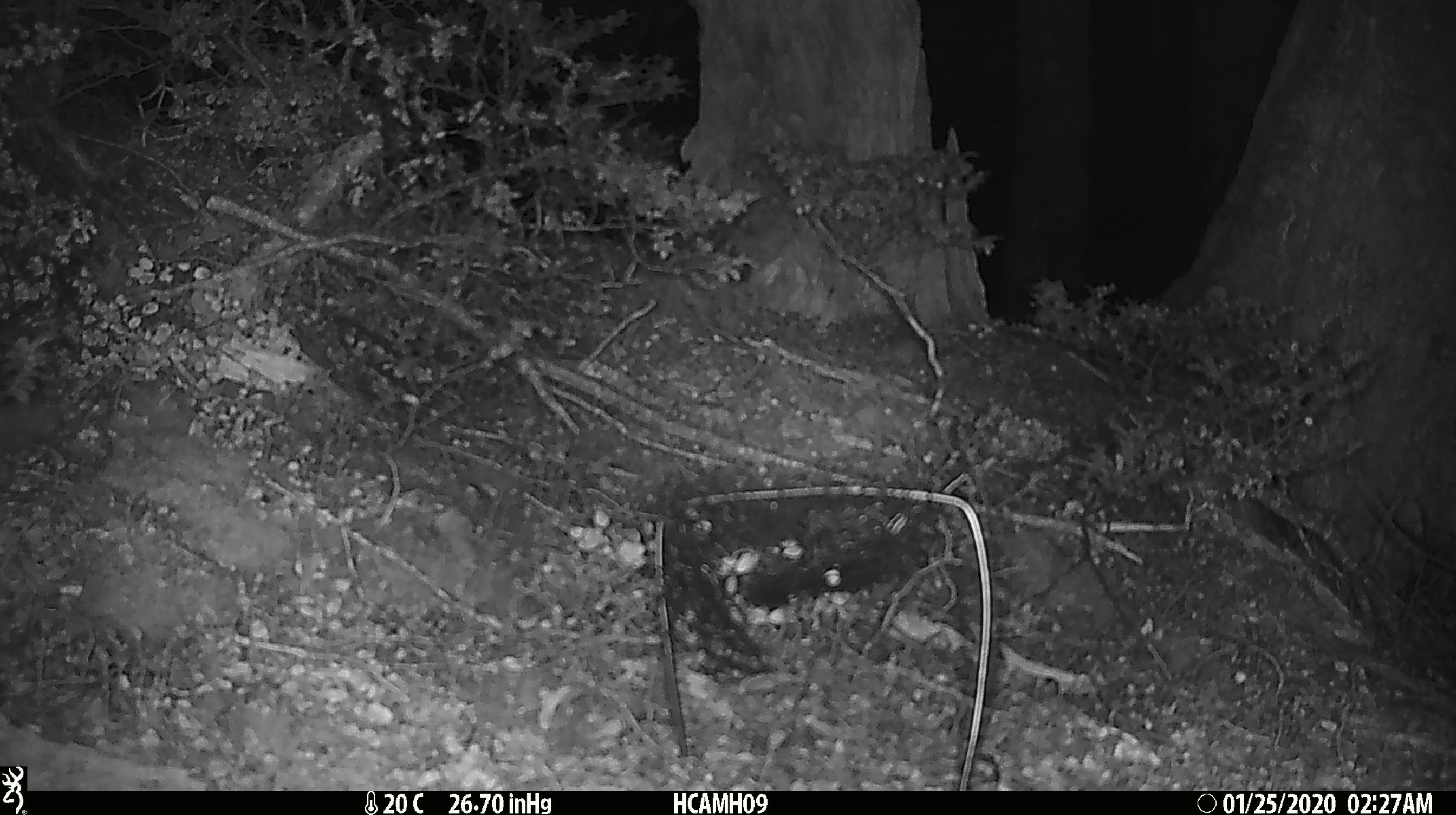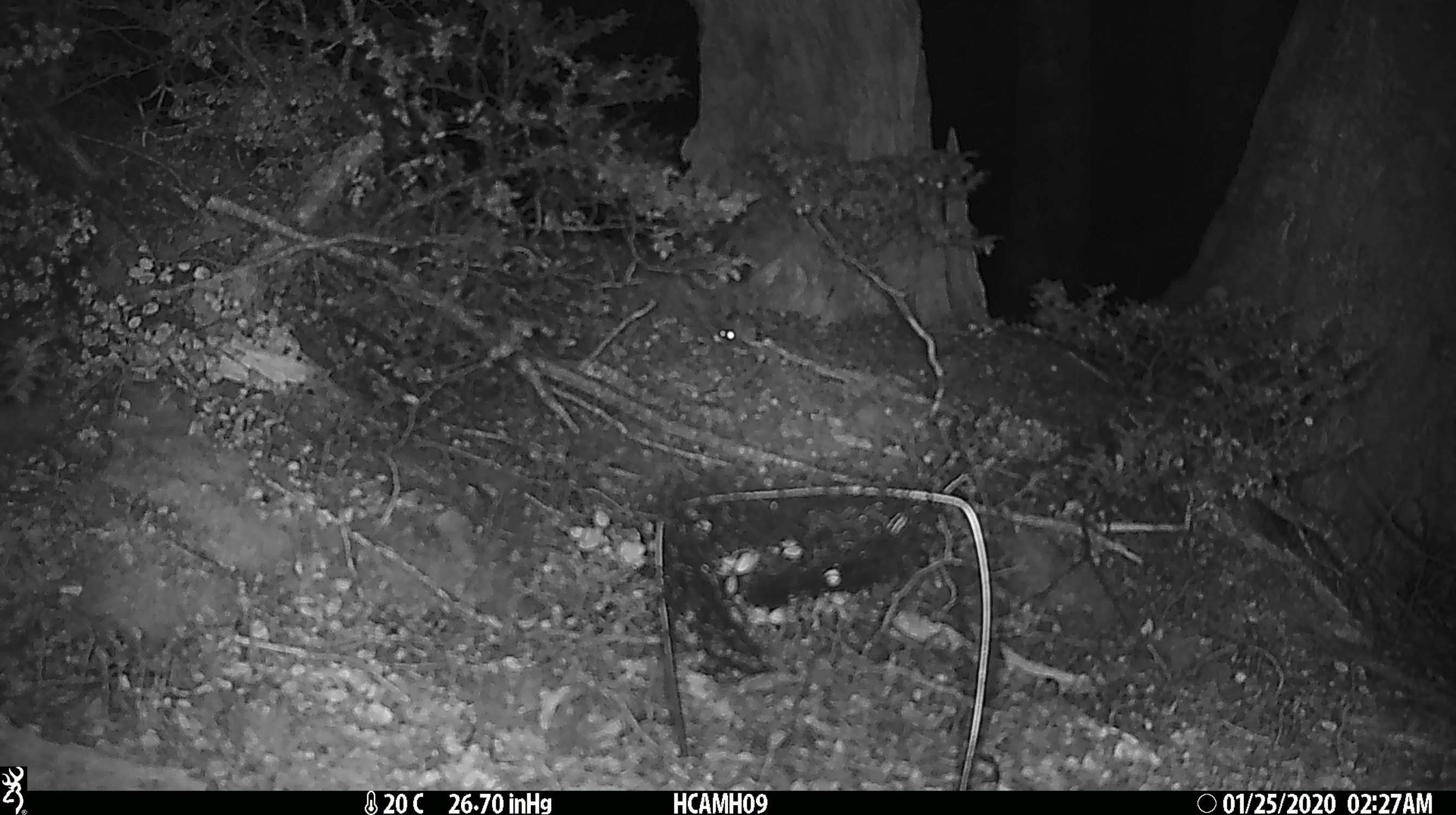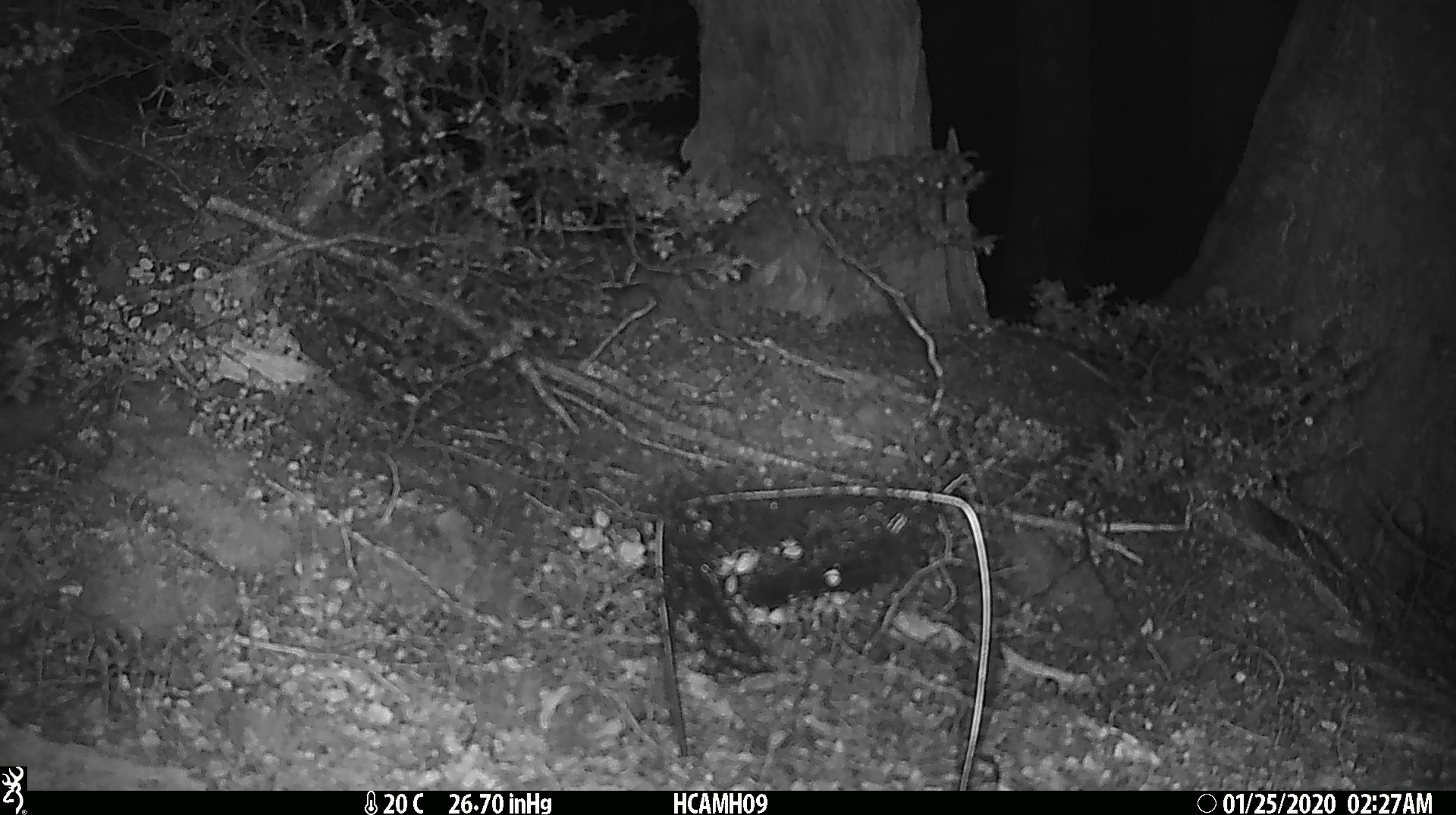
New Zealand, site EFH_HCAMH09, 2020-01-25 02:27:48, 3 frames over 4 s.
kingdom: Animalia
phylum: Chordata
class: Mammalia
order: Rodentia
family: Muridae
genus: Mus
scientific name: Mus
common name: mouse